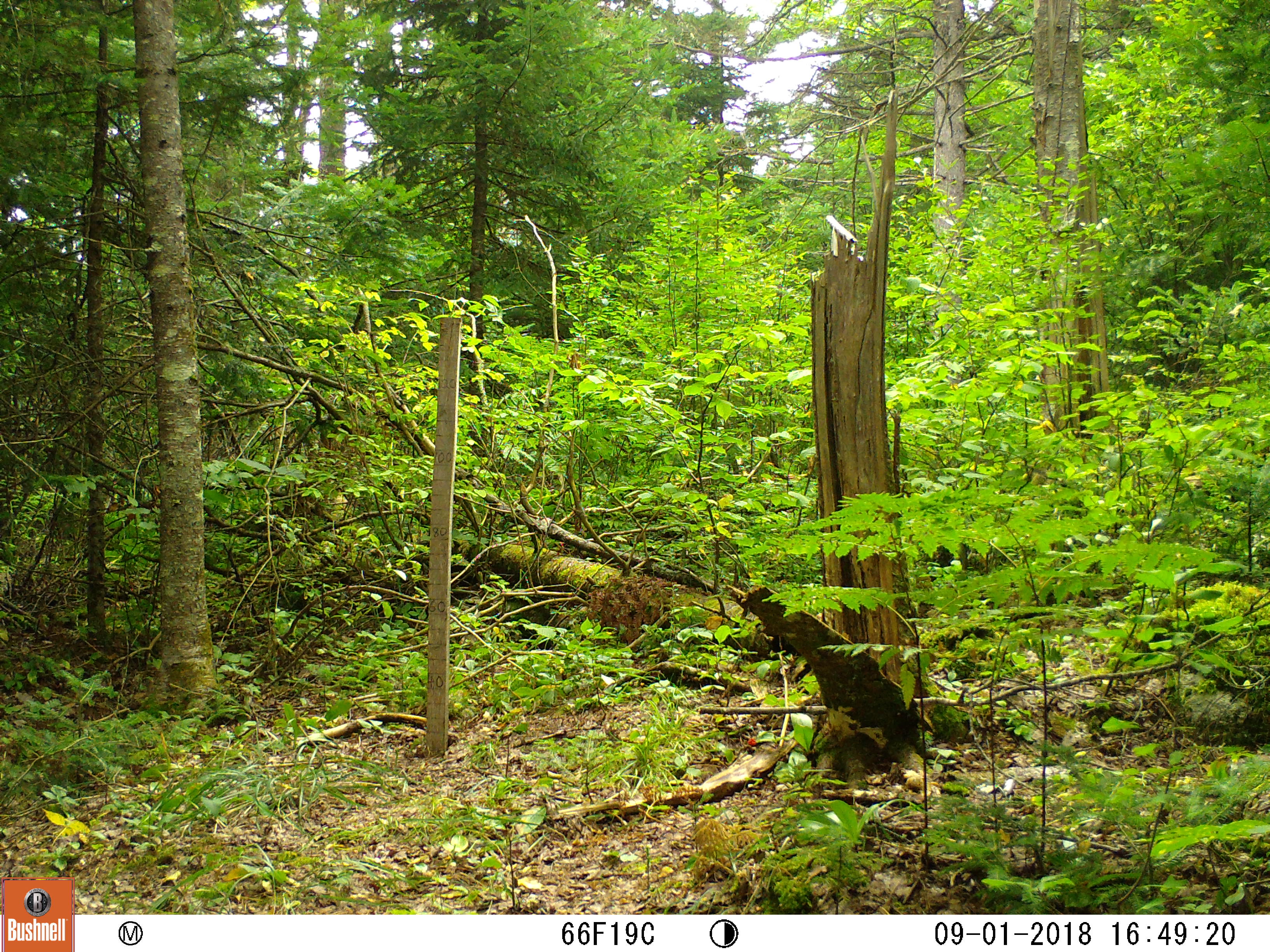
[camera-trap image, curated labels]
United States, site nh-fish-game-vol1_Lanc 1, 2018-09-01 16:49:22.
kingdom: Animalia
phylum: Chordata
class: Mammalia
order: Carnivora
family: Canidae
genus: Canis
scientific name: Canis latrans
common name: coyote